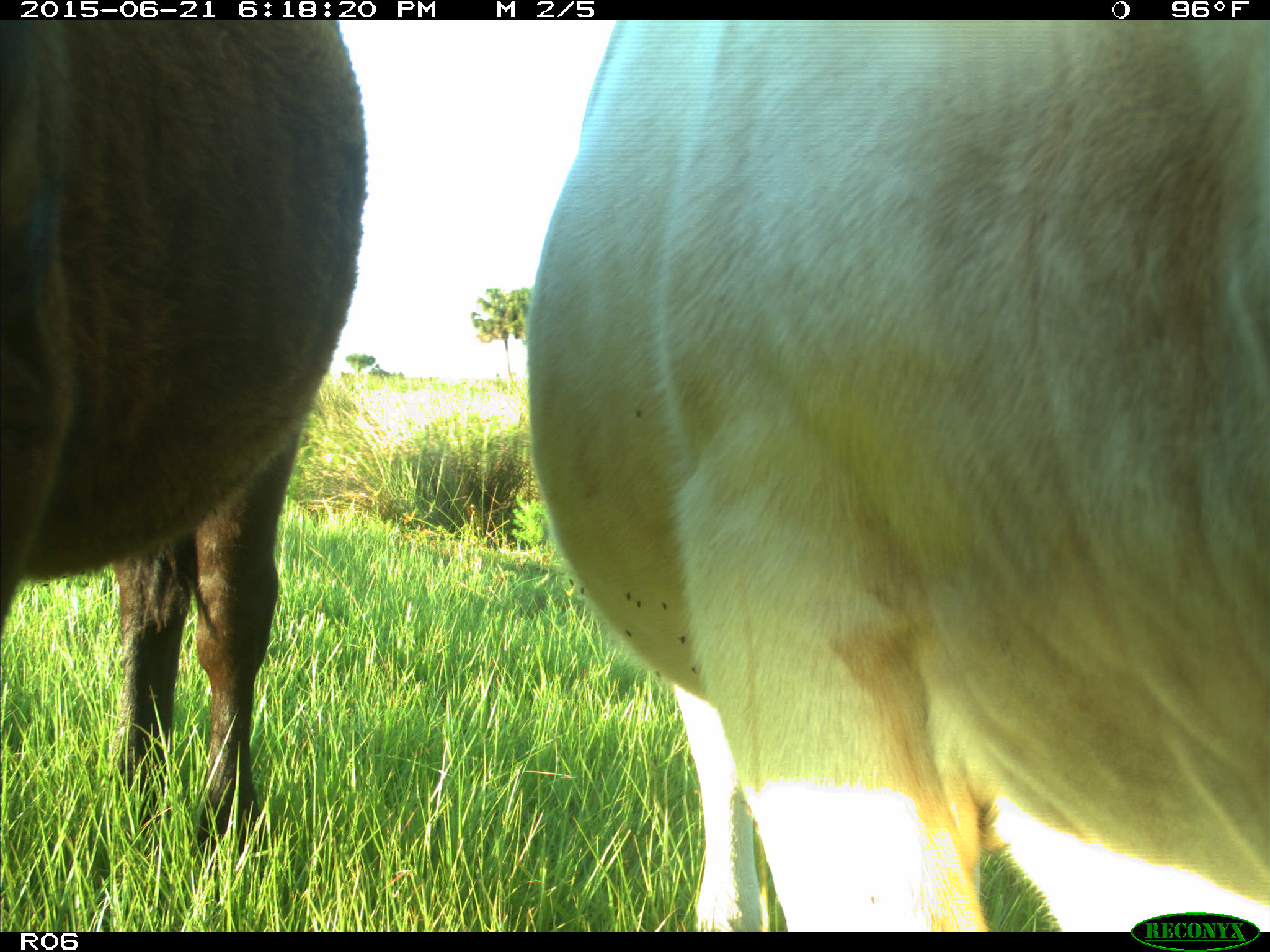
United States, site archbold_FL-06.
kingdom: Animalia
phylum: Chordata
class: Mammalia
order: Artiodactyla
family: Bovidae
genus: Bos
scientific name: Bos taurus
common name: domestic cow